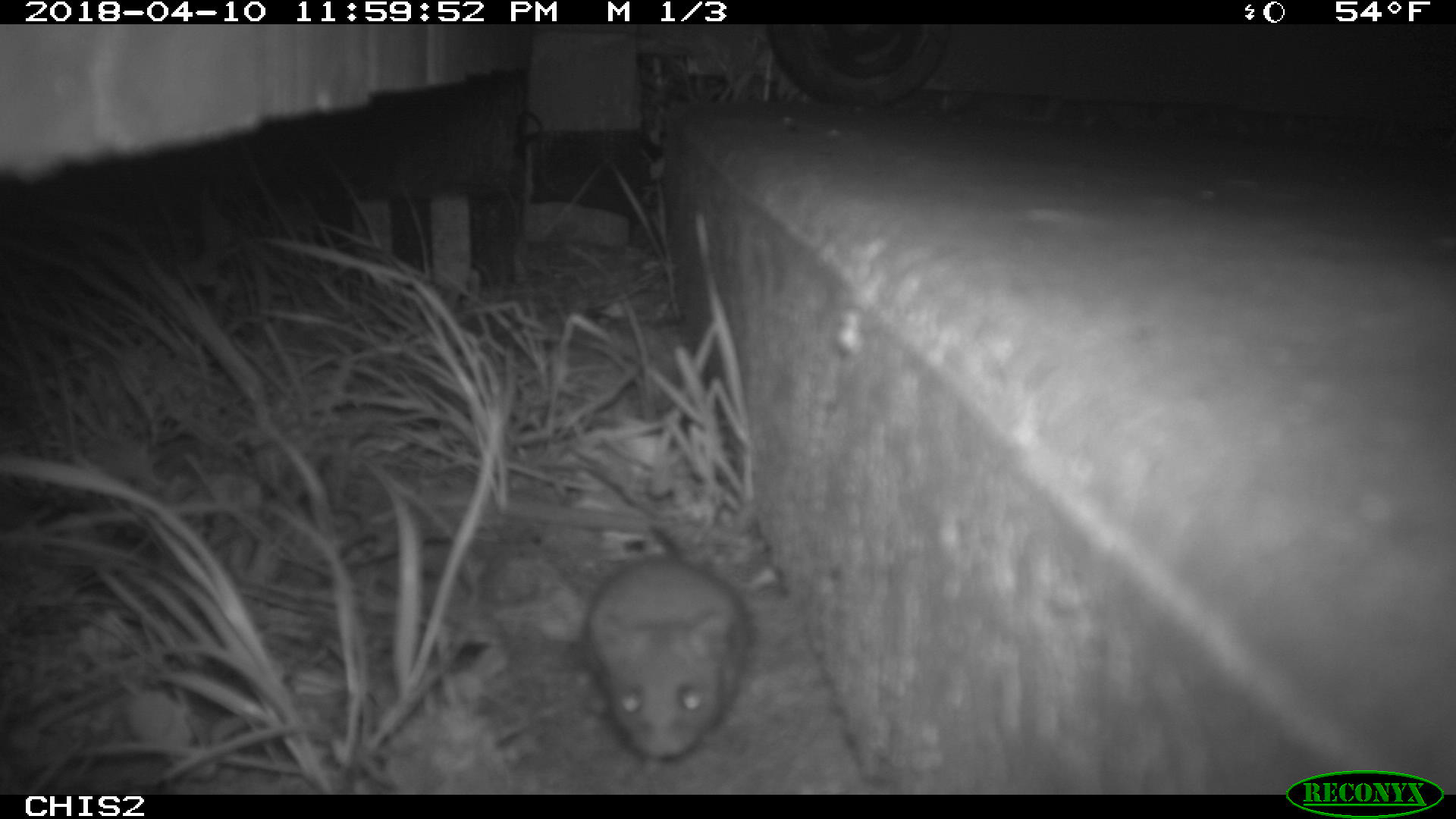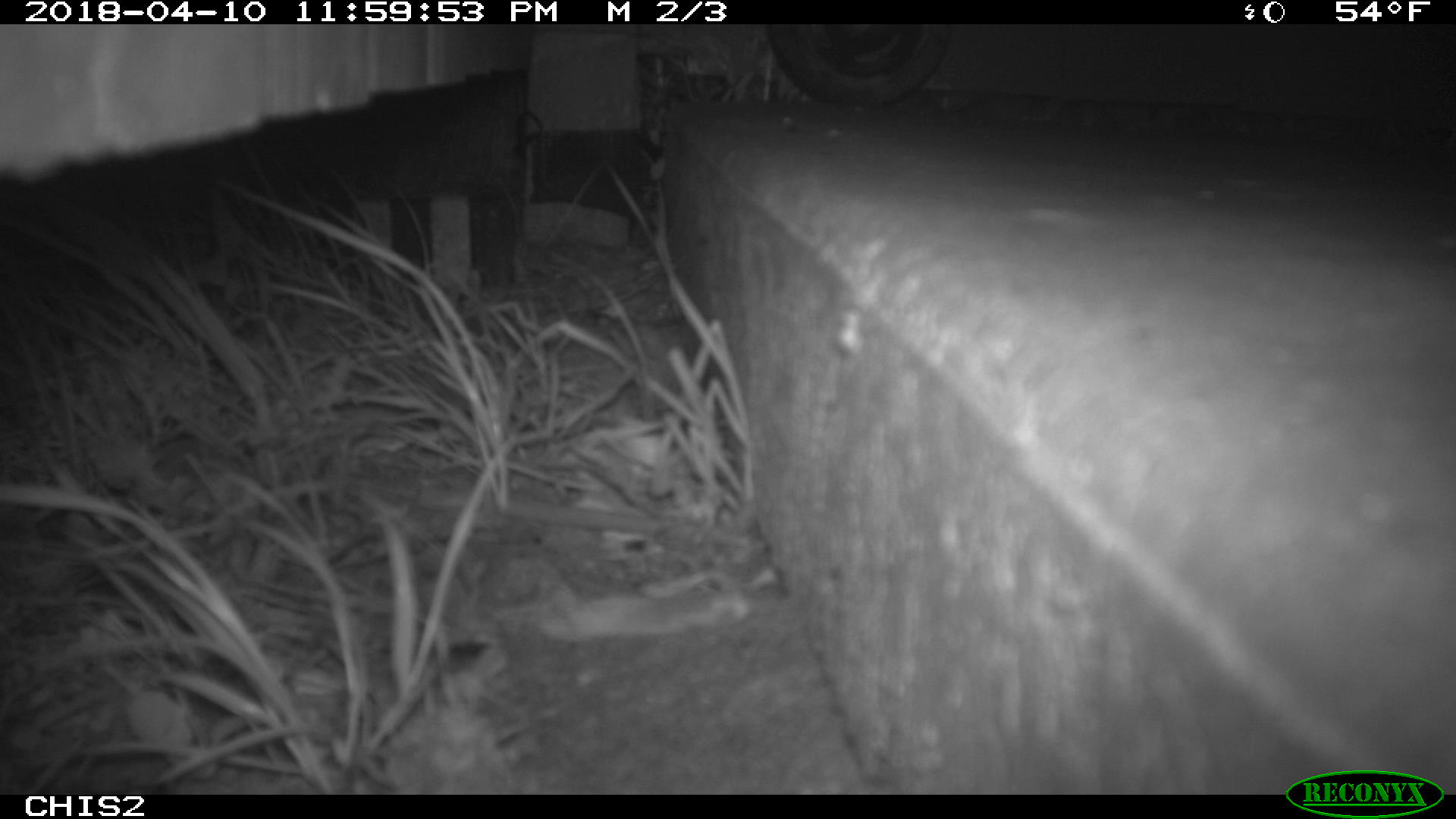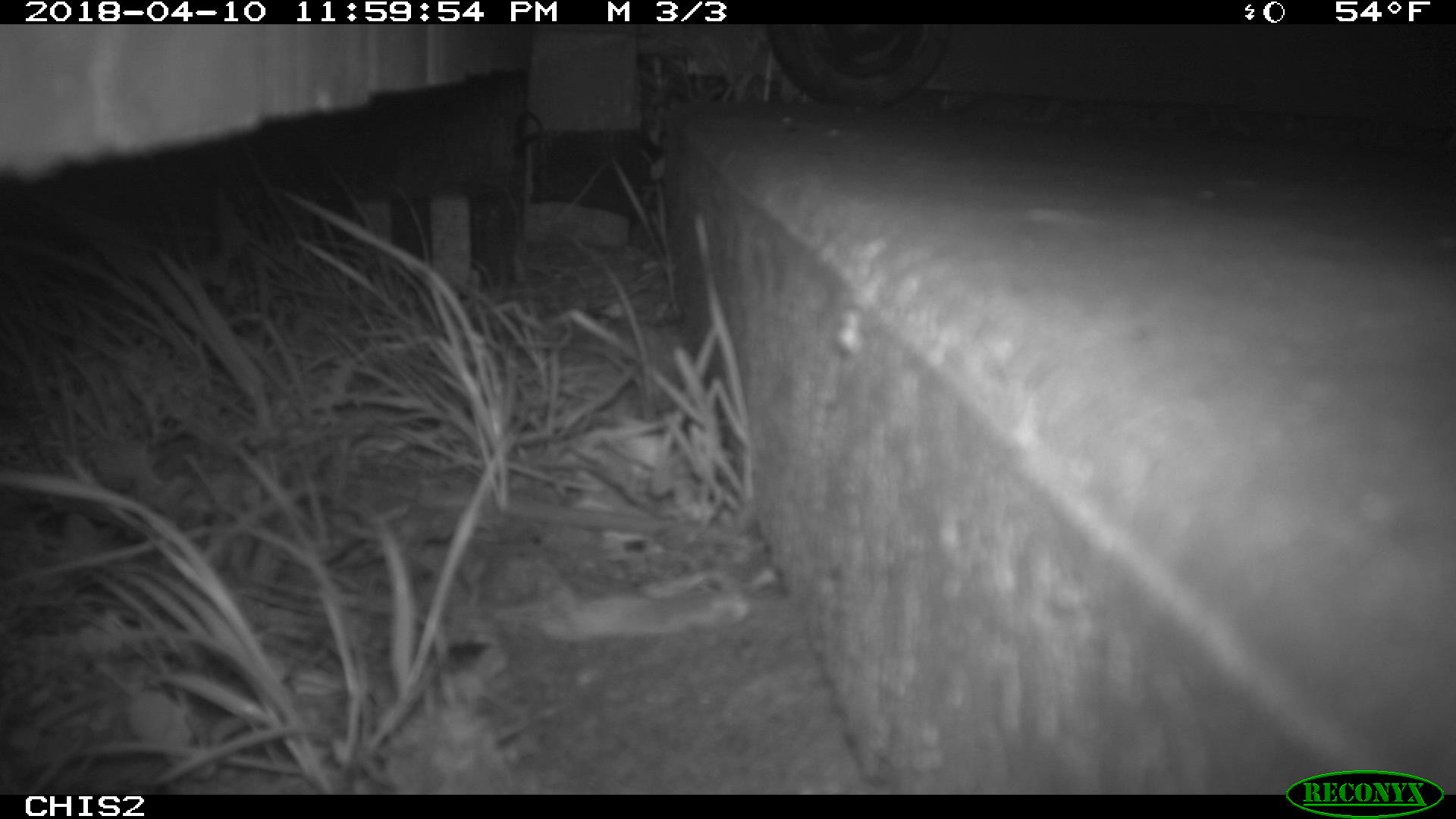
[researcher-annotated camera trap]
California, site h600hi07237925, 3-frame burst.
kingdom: Animalia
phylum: Chordata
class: Mammalia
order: Rodentia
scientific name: Rodentia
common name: rodent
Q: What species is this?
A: Rodent (Rodentia).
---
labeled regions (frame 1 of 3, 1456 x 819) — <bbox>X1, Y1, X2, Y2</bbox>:
rodent: <bbox>580, 526, 753, 757</bbox>